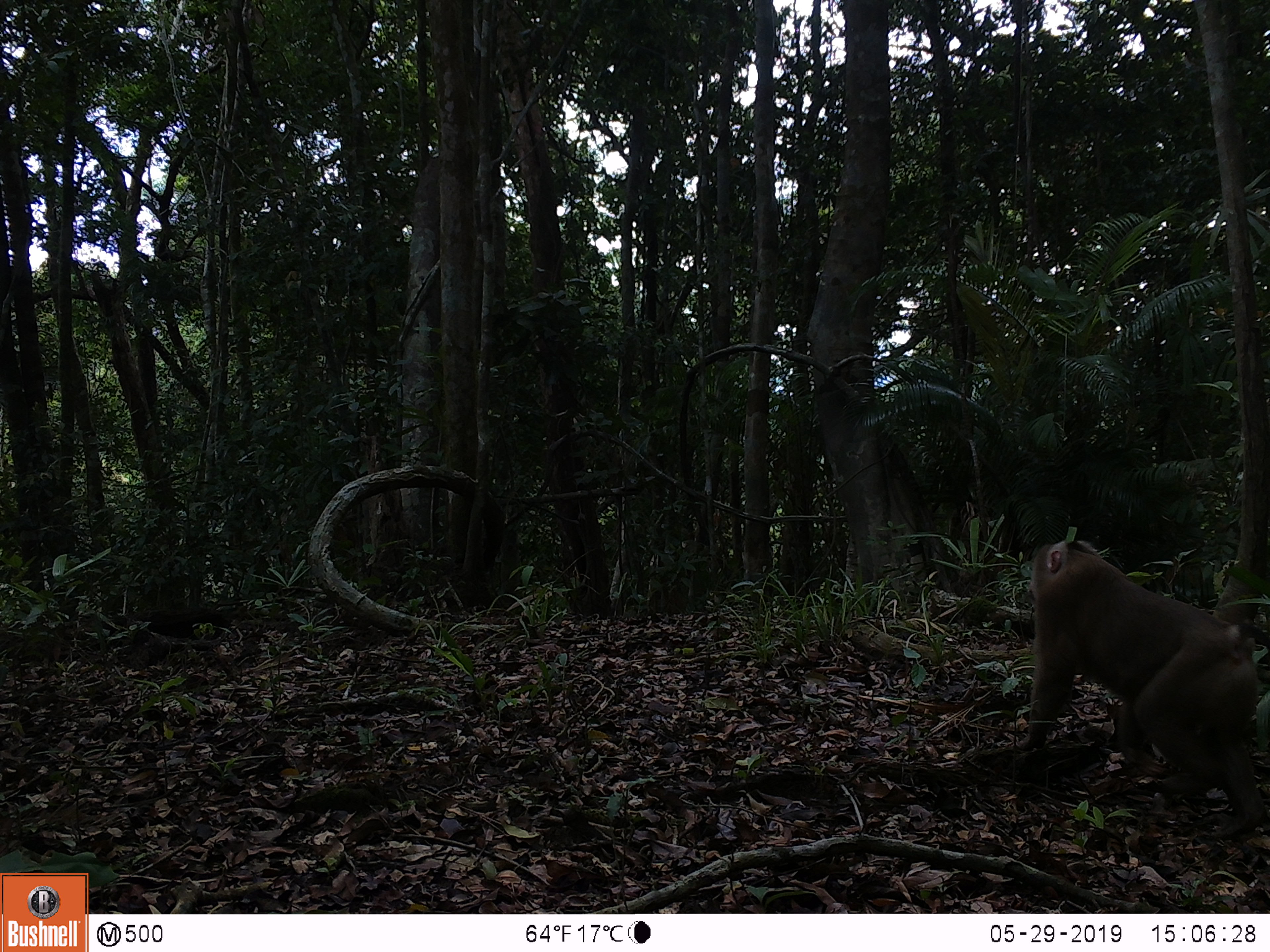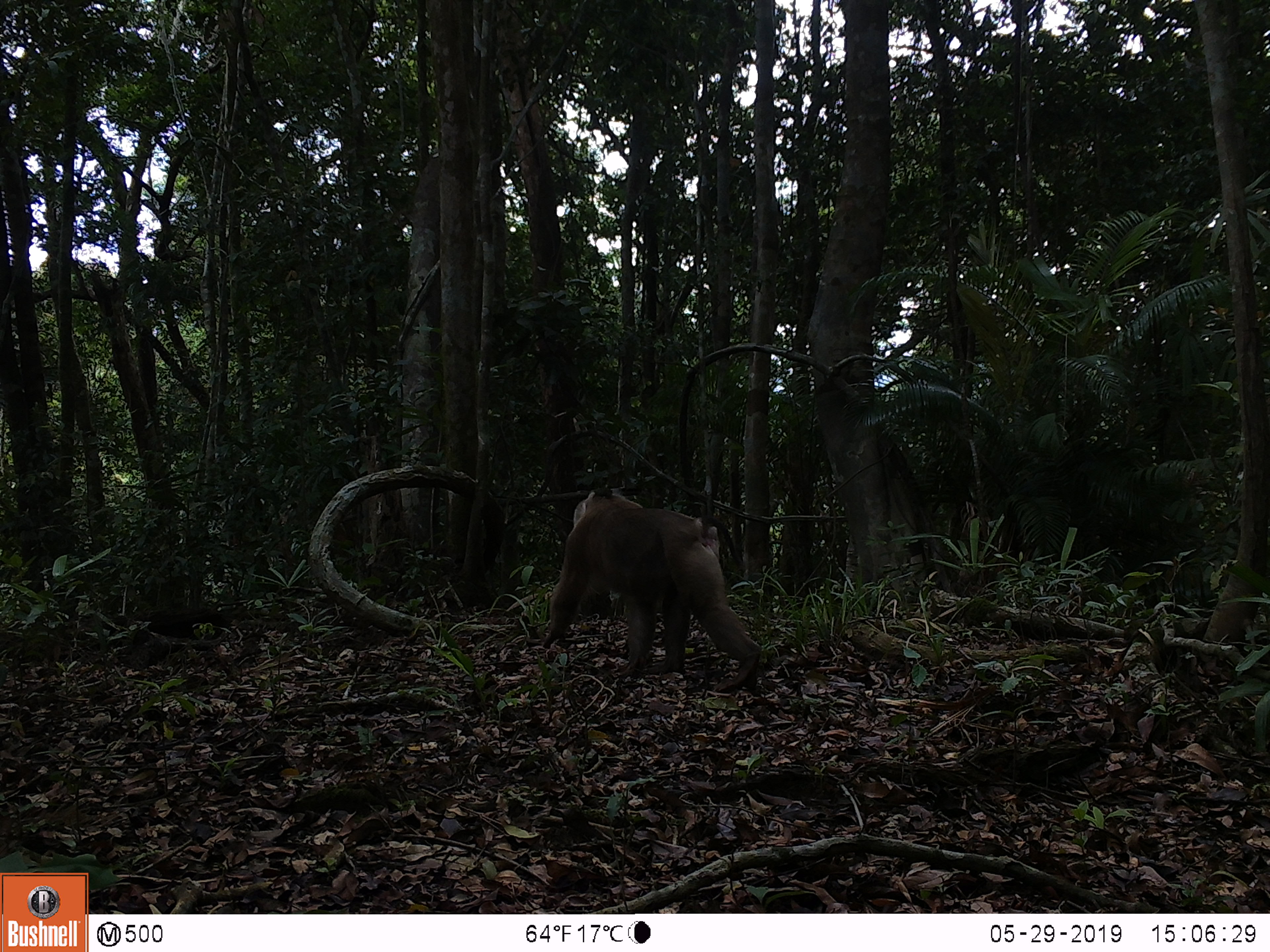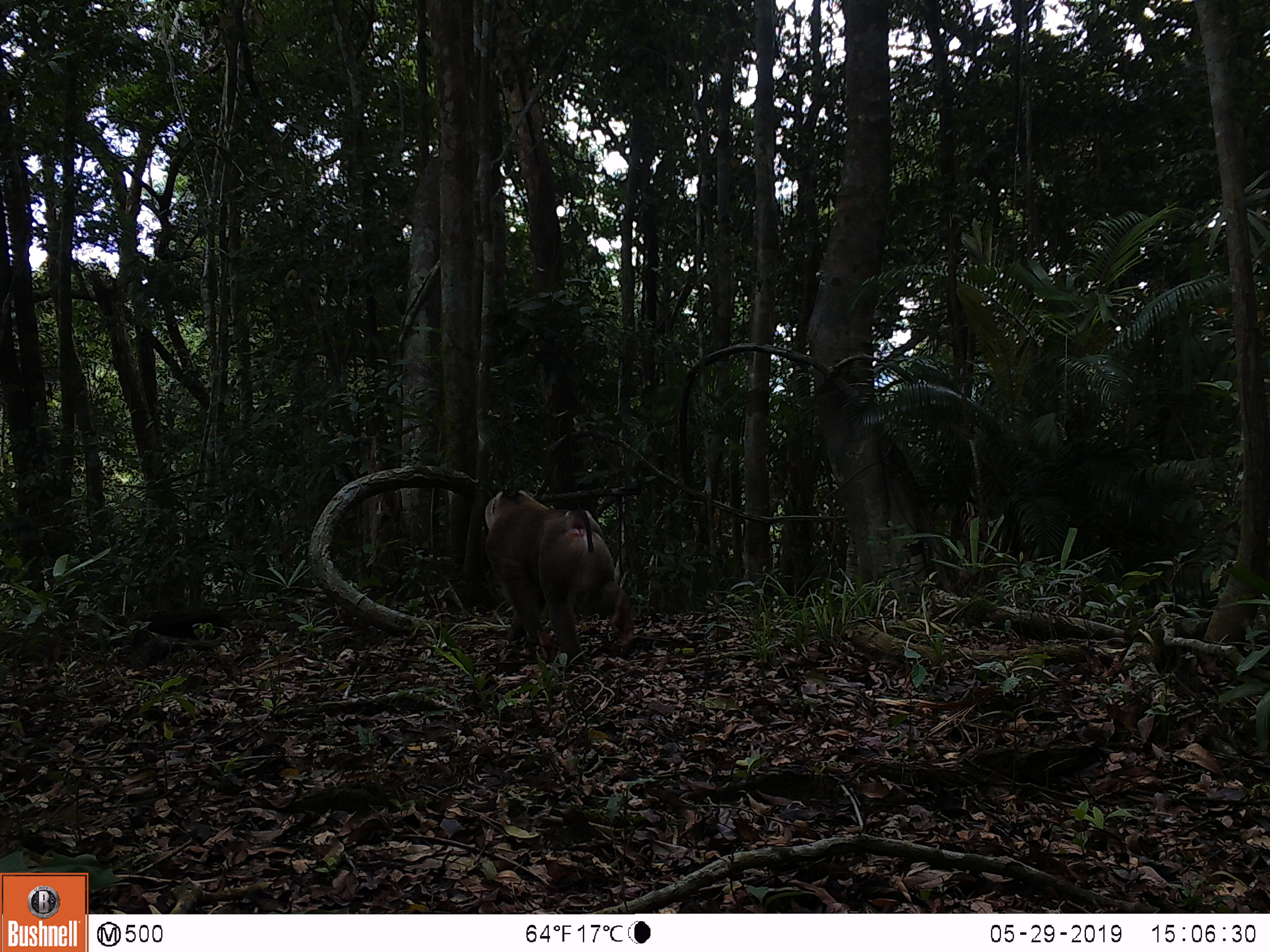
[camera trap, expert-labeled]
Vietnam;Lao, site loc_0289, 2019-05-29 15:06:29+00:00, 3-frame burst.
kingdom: Animalia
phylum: Chordata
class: Mammalia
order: Primates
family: Cercopithecidae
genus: Macaca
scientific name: Macaca nemestrina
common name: pig-tailed macaque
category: pig tailed macaque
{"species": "pig tailed macaque (pig-tailed macaque) (Macaca nemestrina)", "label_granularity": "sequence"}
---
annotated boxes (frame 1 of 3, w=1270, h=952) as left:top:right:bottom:
pig tailed macaque: 1012:537:1266:838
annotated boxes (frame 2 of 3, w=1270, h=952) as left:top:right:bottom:
pig tailed macaque: 542:490:763:693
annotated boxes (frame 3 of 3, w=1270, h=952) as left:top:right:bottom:
pig tailed macaque: 484:480:634:665